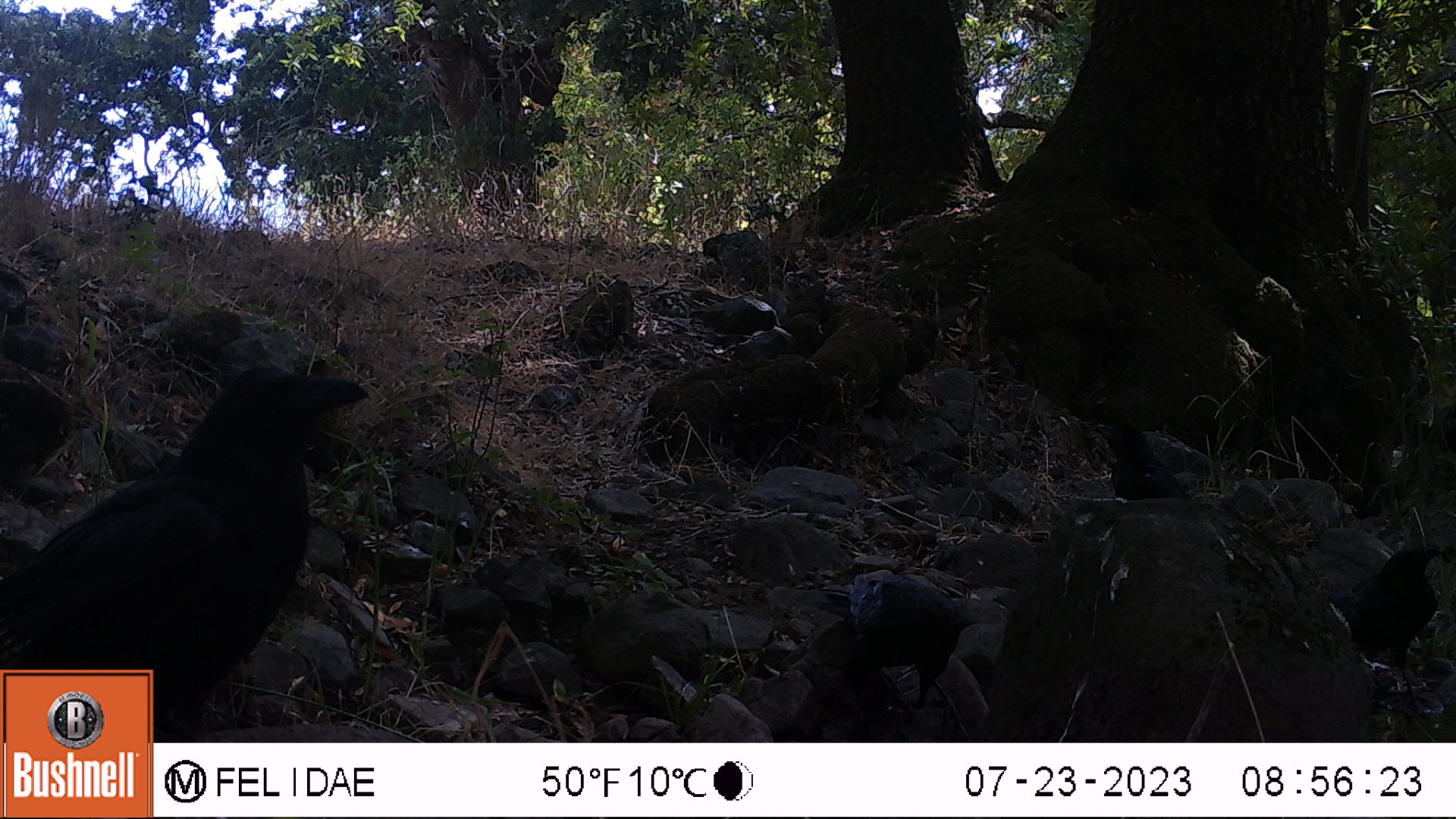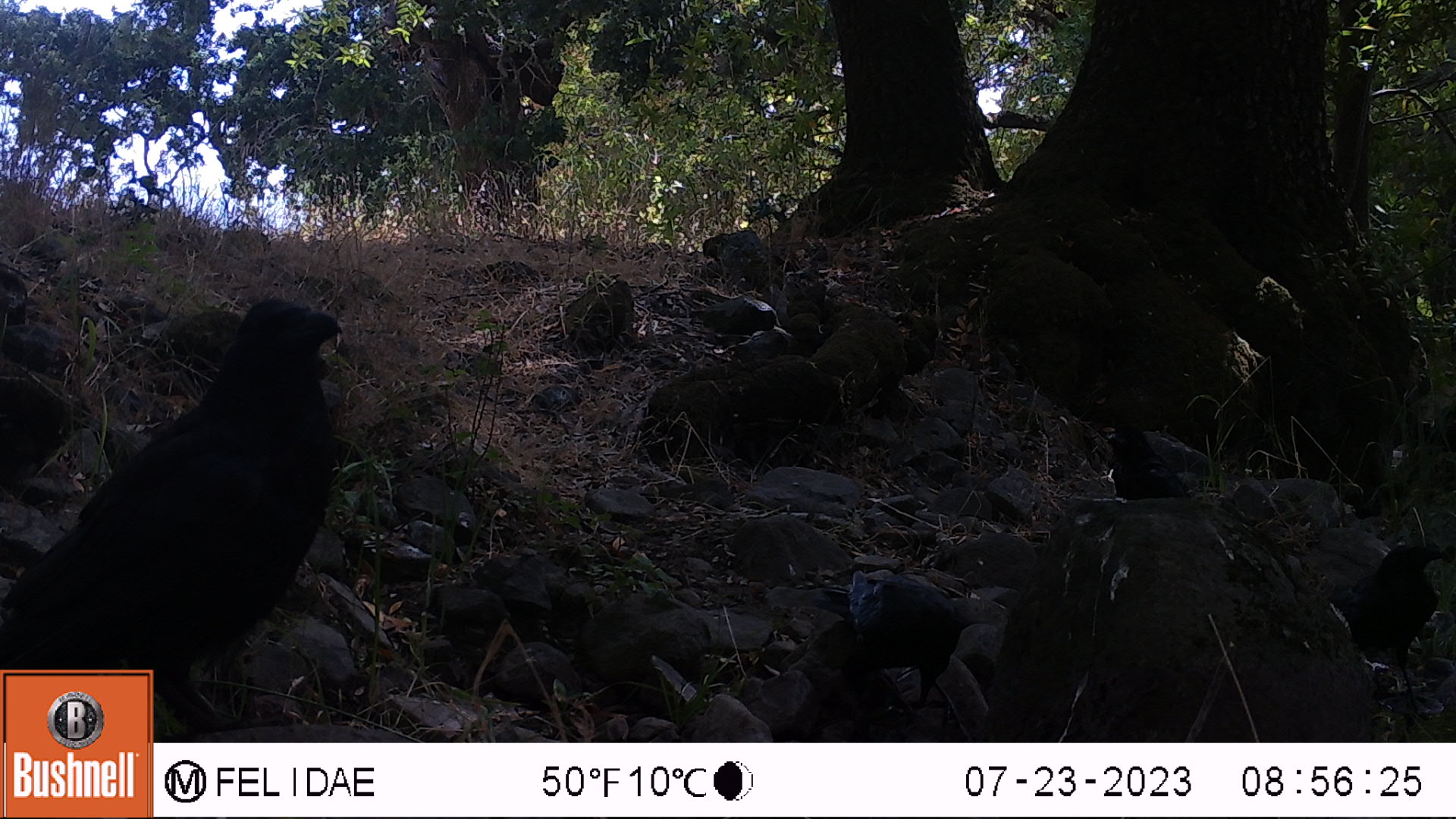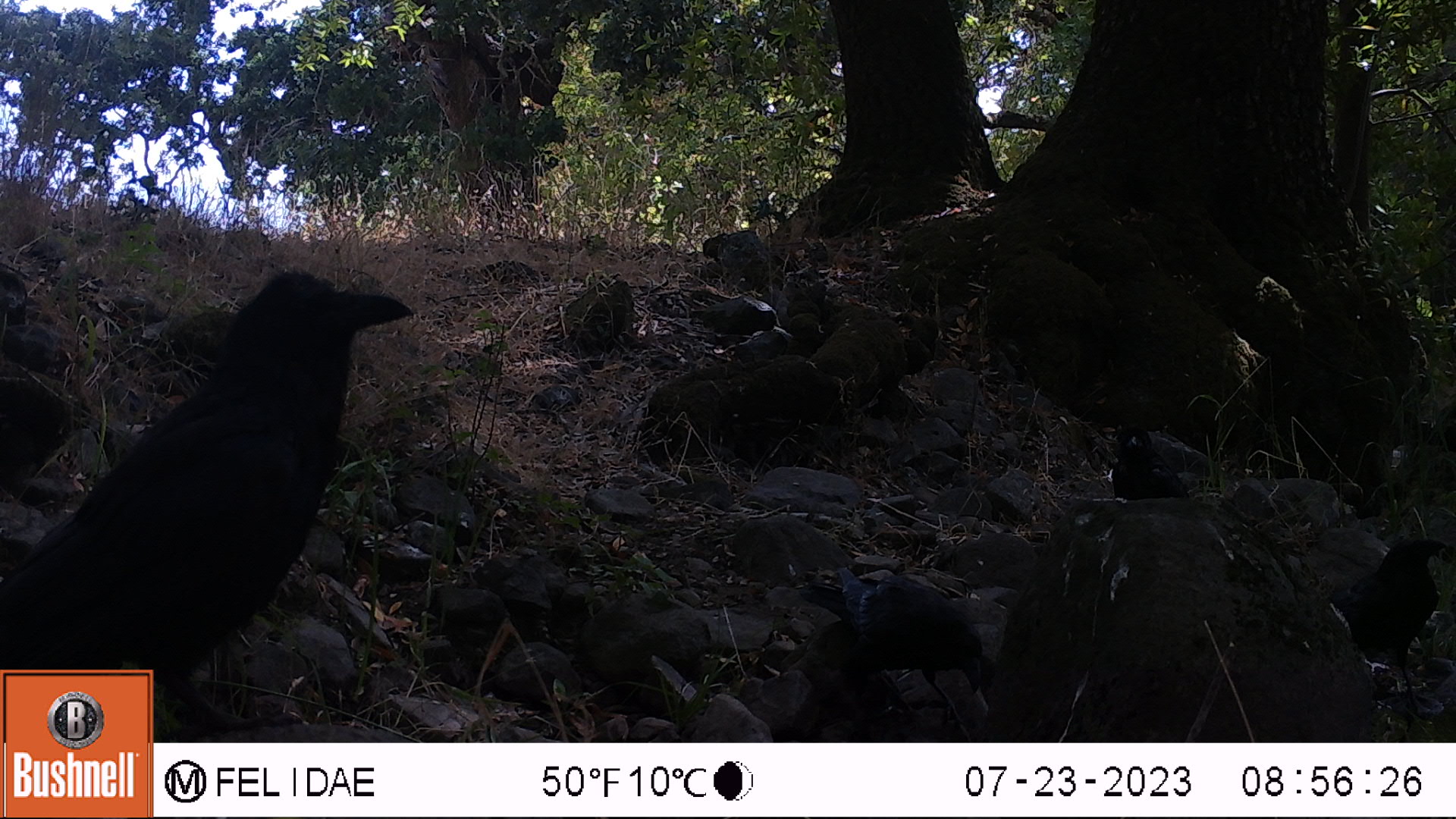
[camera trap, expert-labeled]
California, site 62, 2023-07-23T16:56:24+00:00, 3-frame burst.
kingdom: Animalia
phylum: Chordata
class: Aves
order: Passeriformes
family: Corvidae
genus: Corvus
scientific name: Corvus brachyrhynchos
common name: american crow